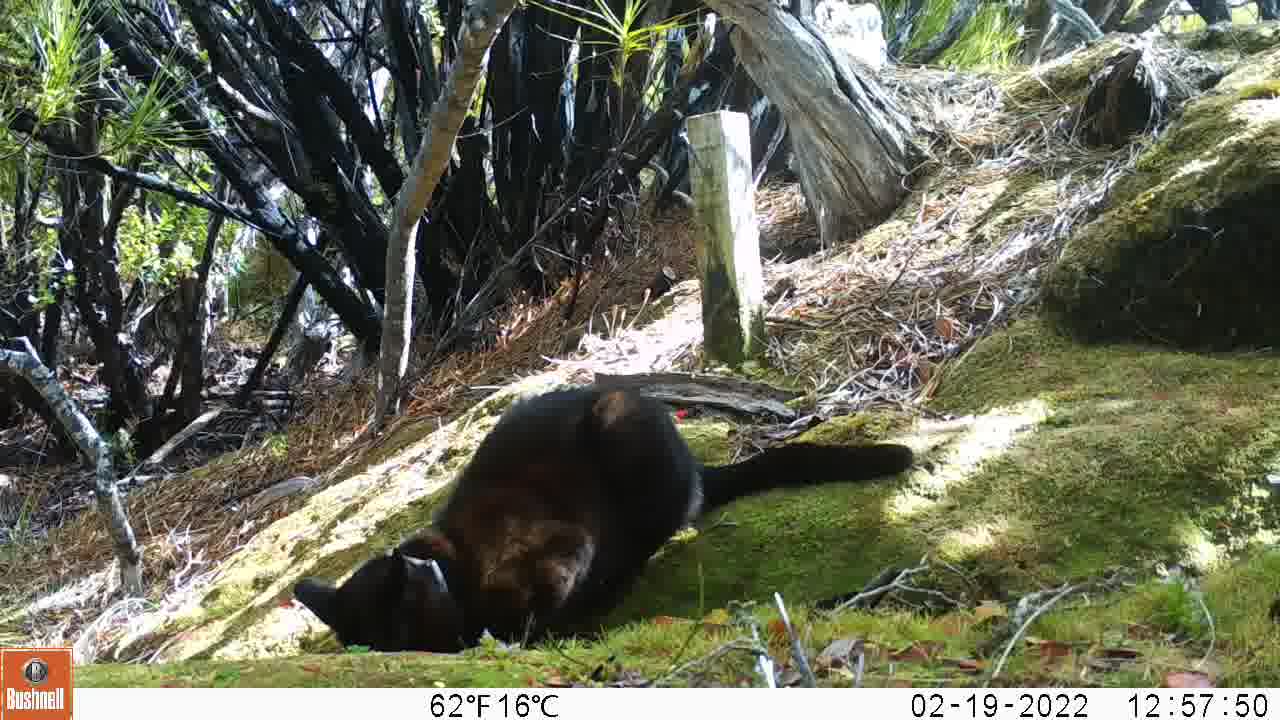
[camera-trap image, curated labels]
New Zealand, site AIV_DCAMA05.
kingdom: Animalia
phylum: Chordata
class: Mammalia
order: Carnivora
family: Felidae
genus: Felis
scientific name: Felis catus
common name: domestic cat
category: cat